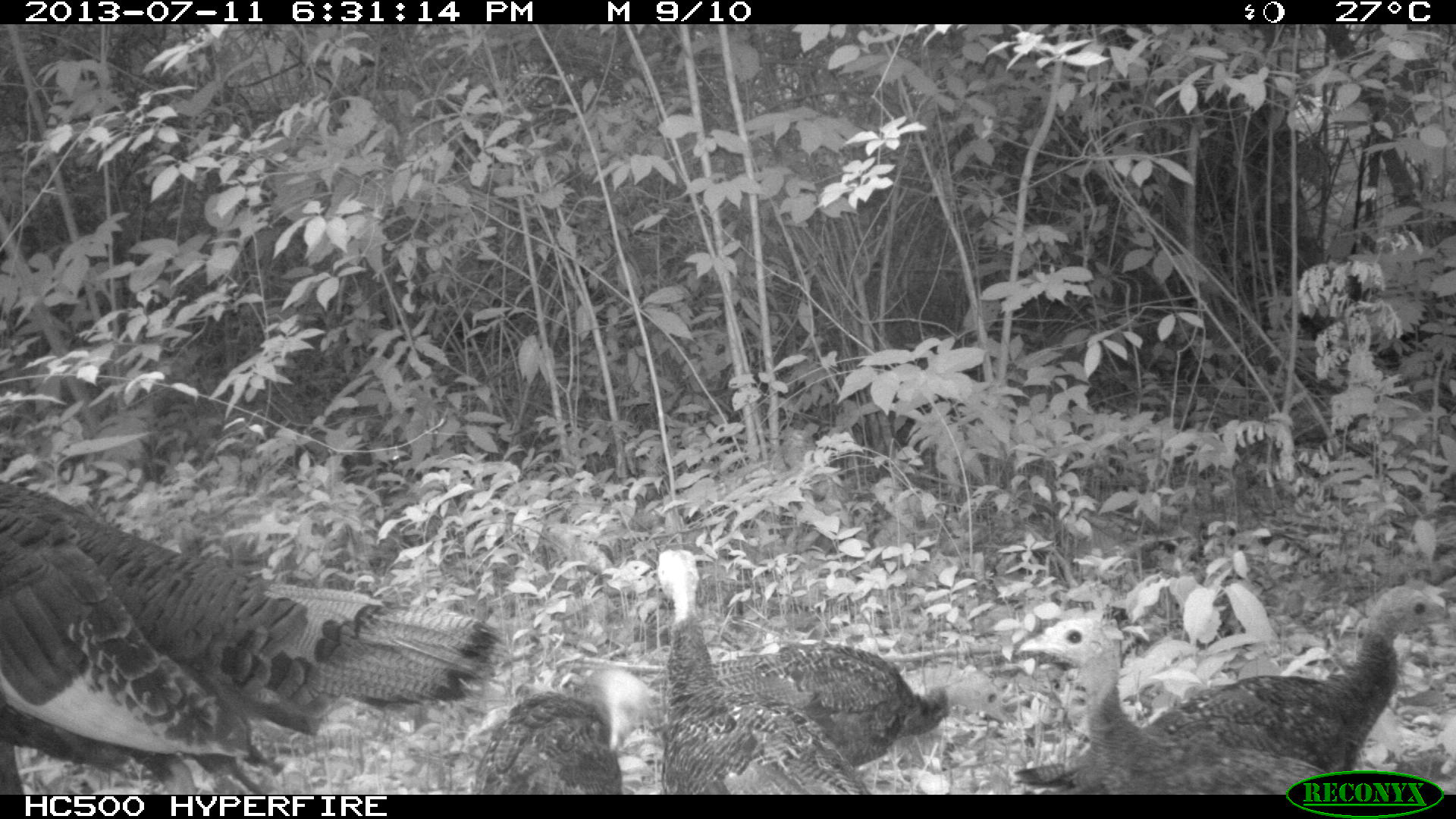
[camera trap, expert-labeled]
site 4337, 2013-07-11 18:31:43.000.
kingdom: Animalia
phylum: Chordata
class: Aves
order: Galliformes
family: Phasianidae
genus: Meleagris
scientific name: Meleagris ocellata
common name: ocellated turkey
Meleagris ocellata (ocellated turkey), count 6.